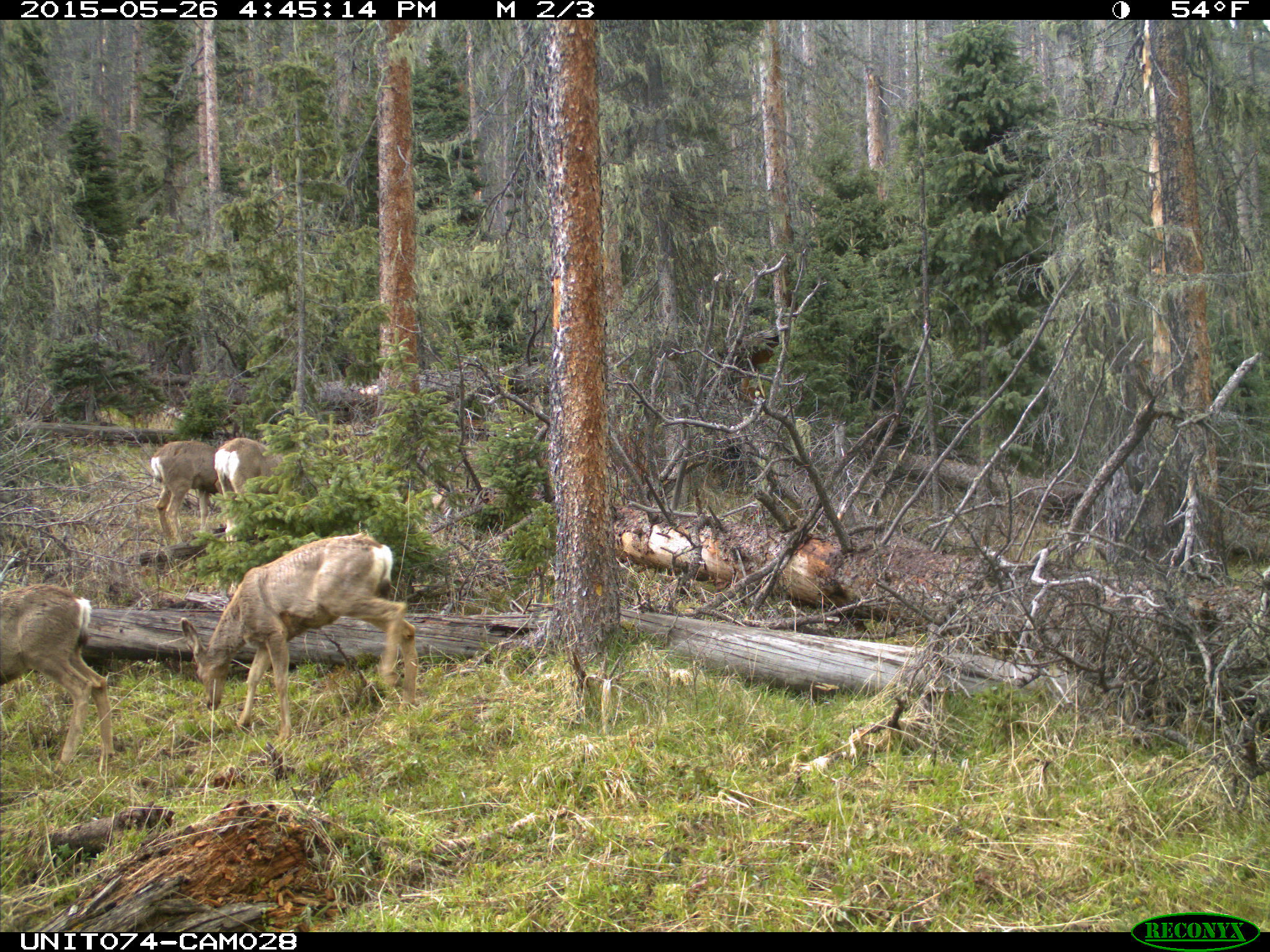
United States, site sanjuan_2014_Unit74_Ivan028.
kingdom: Animalia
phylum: Chordata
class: Mammalia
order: Artiodactyla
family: Cervidae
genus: Odocoileus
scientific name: Odocoileus hemionus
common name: mule deer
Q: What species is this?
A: Odocoileus hemionus (mule deer).